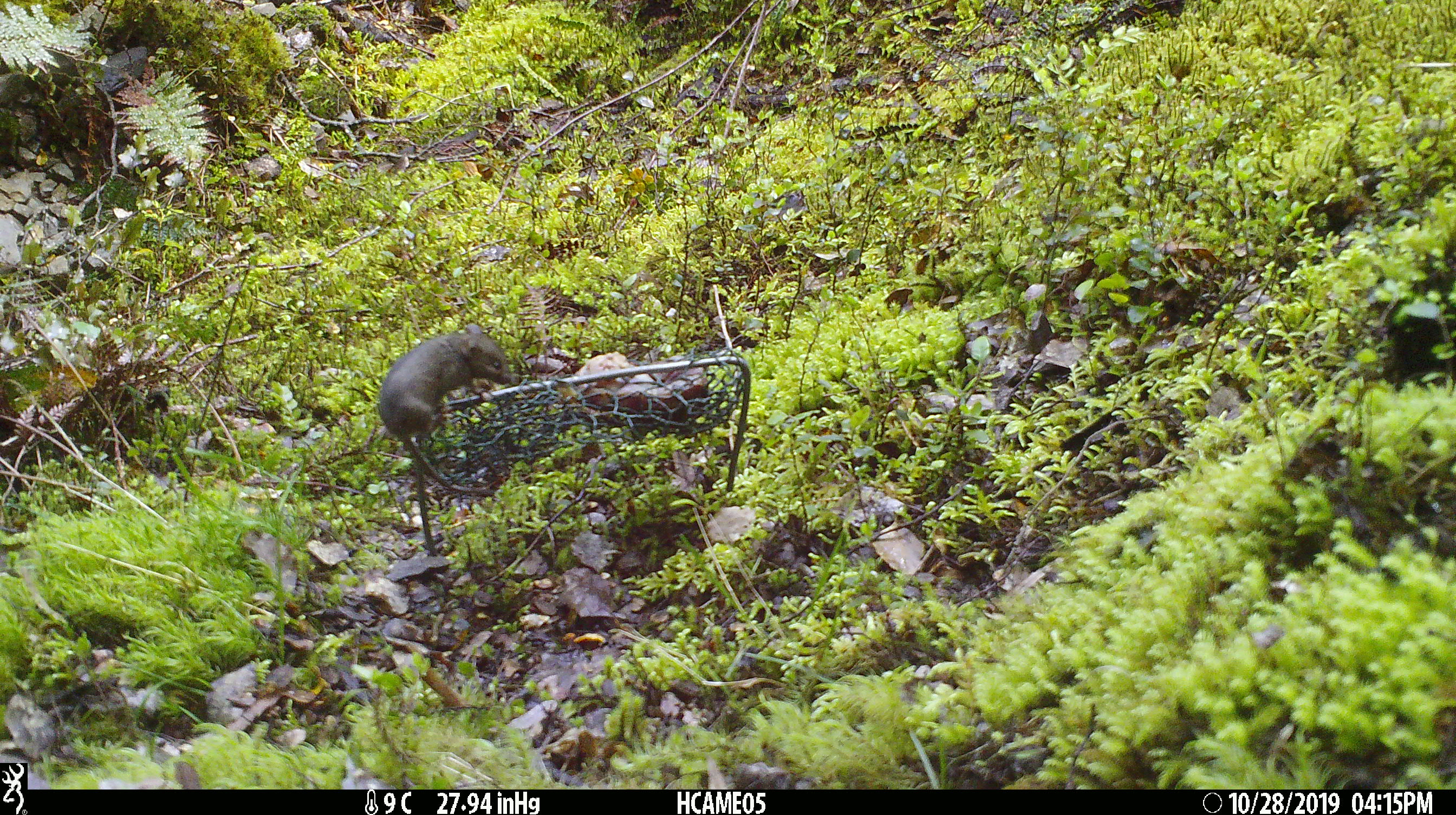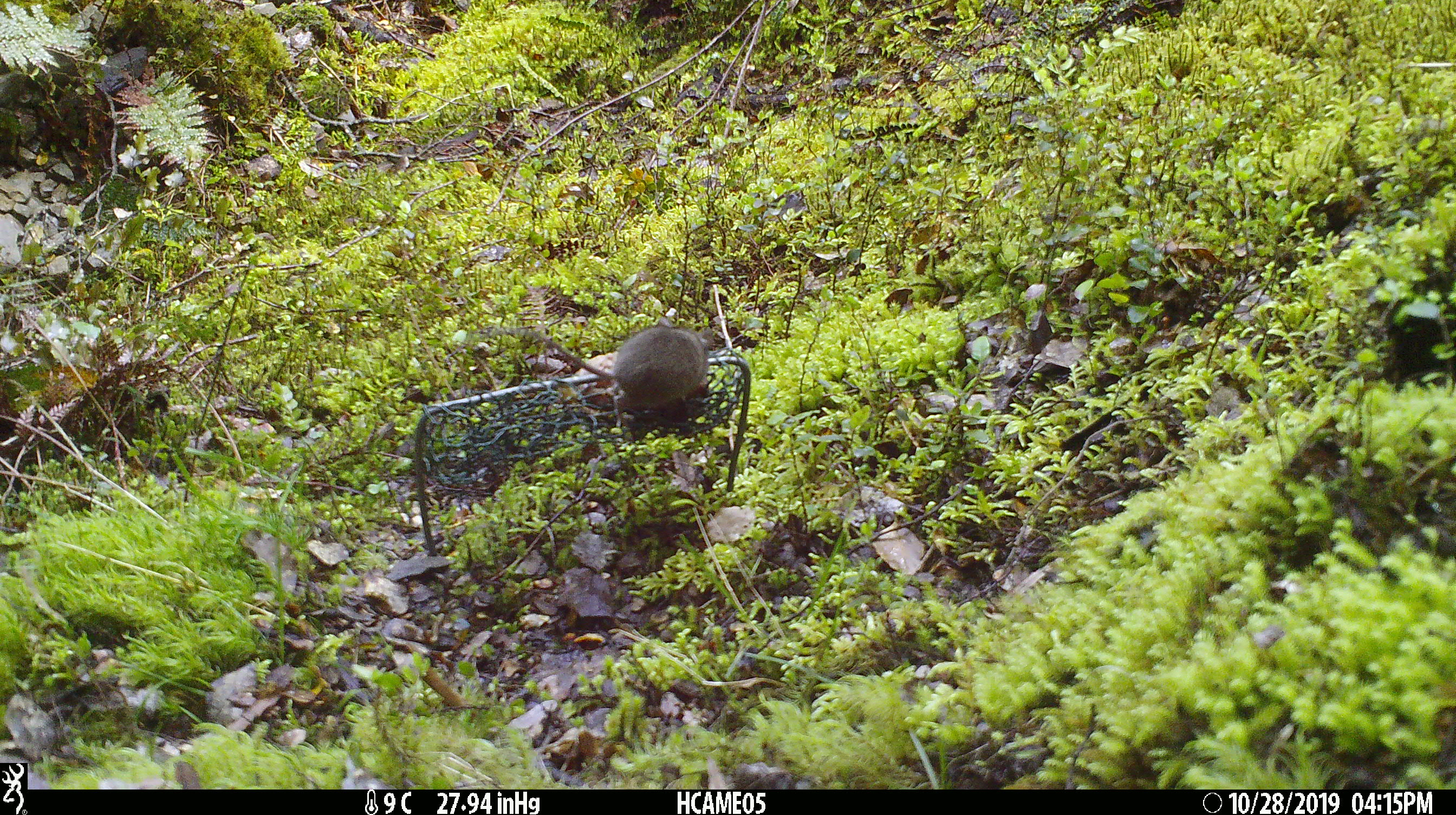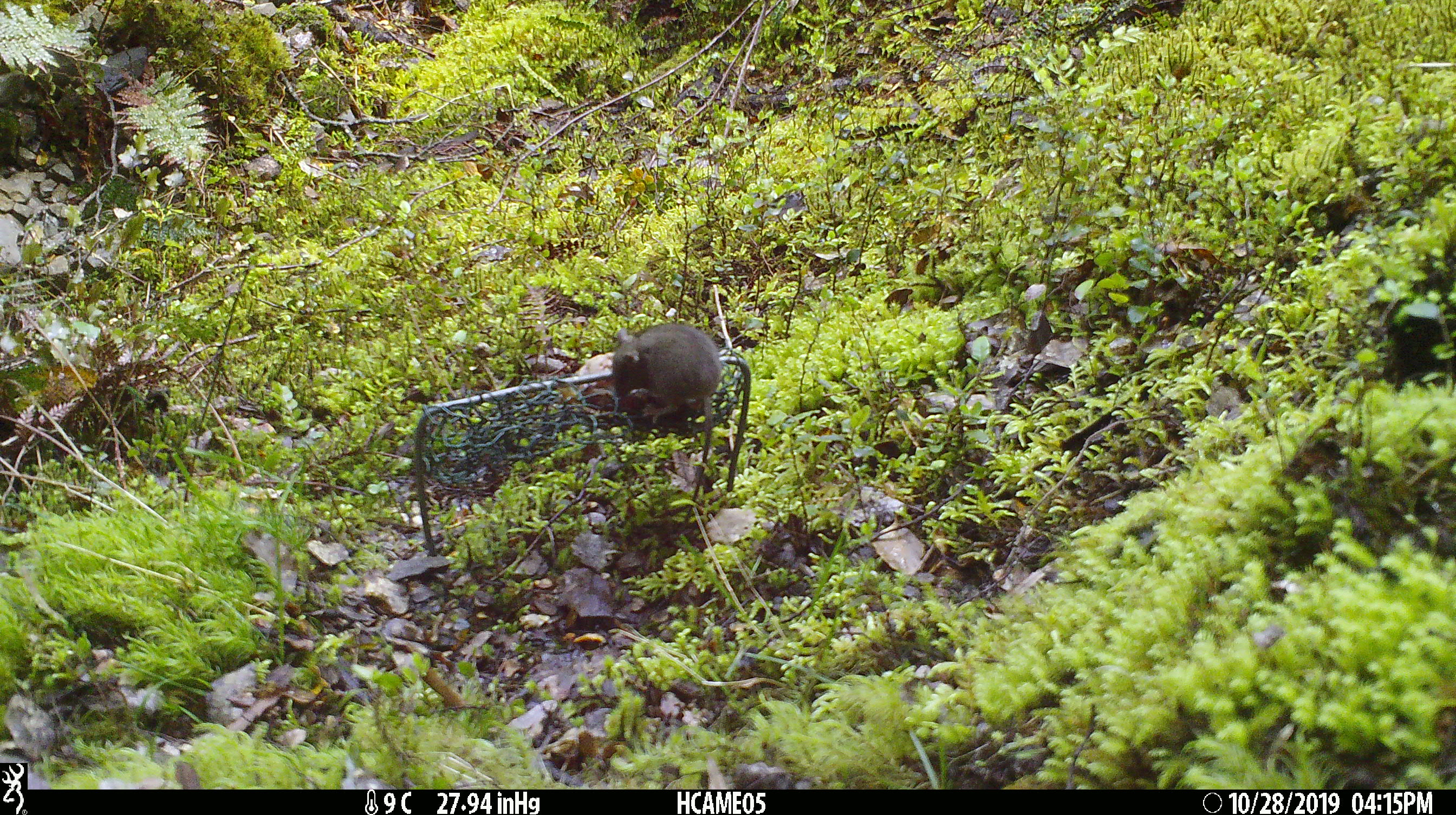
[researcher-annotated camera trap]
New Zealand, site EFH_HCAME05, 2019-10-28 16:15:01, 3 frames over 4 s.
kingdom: Animalia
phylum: Chordata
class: Mammalia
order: Rodentia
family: Muridae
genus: Mus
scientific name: Mus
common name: mouse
Mouse (Mus).